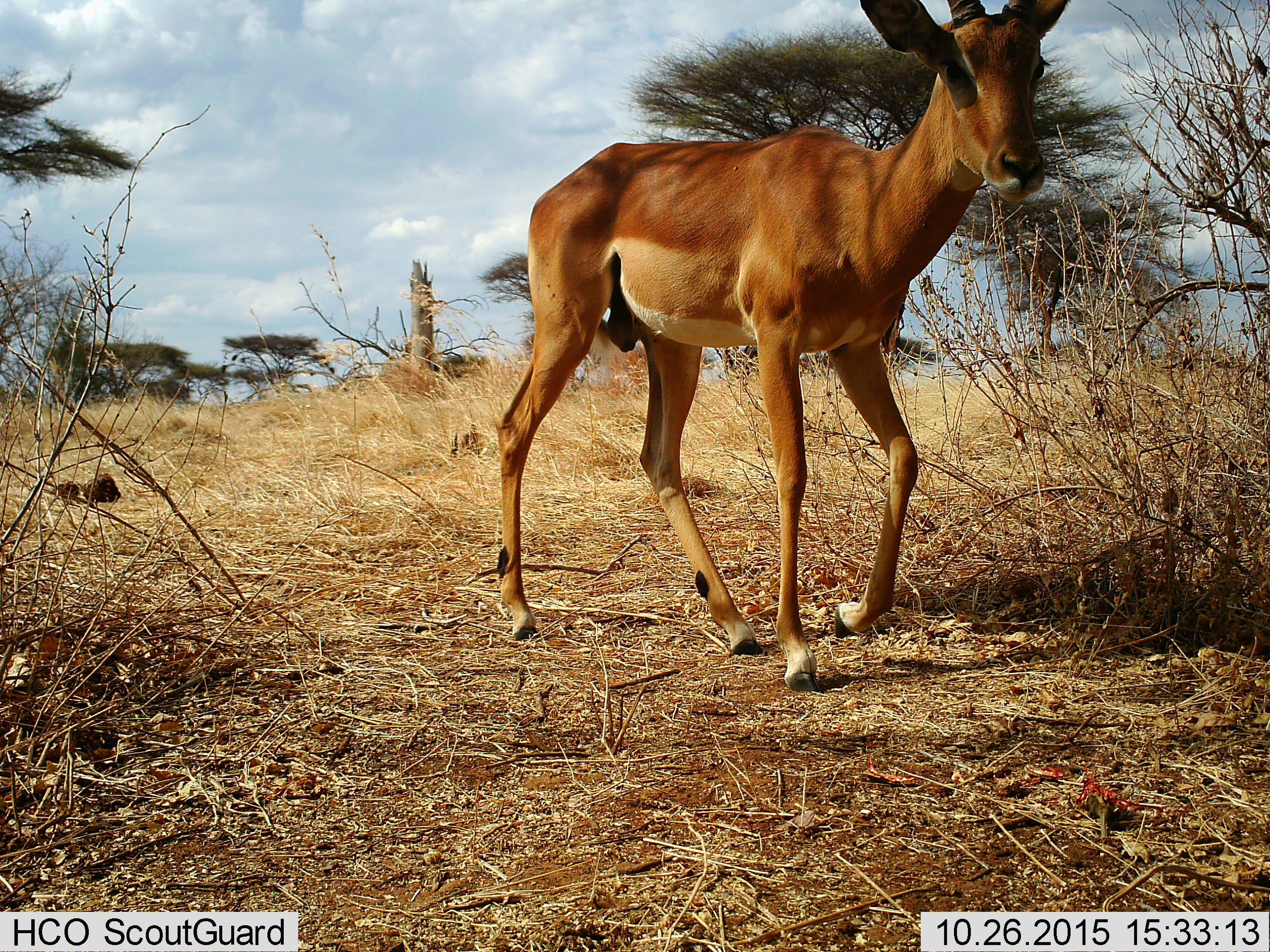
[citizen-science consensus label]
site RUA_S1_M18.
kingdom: Animalia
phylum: Chordata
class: Mammalia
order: Artiodactyla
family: Bovidae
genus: Aepyceros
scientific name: Aepyceros melampus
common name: impala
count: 1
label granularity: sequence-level